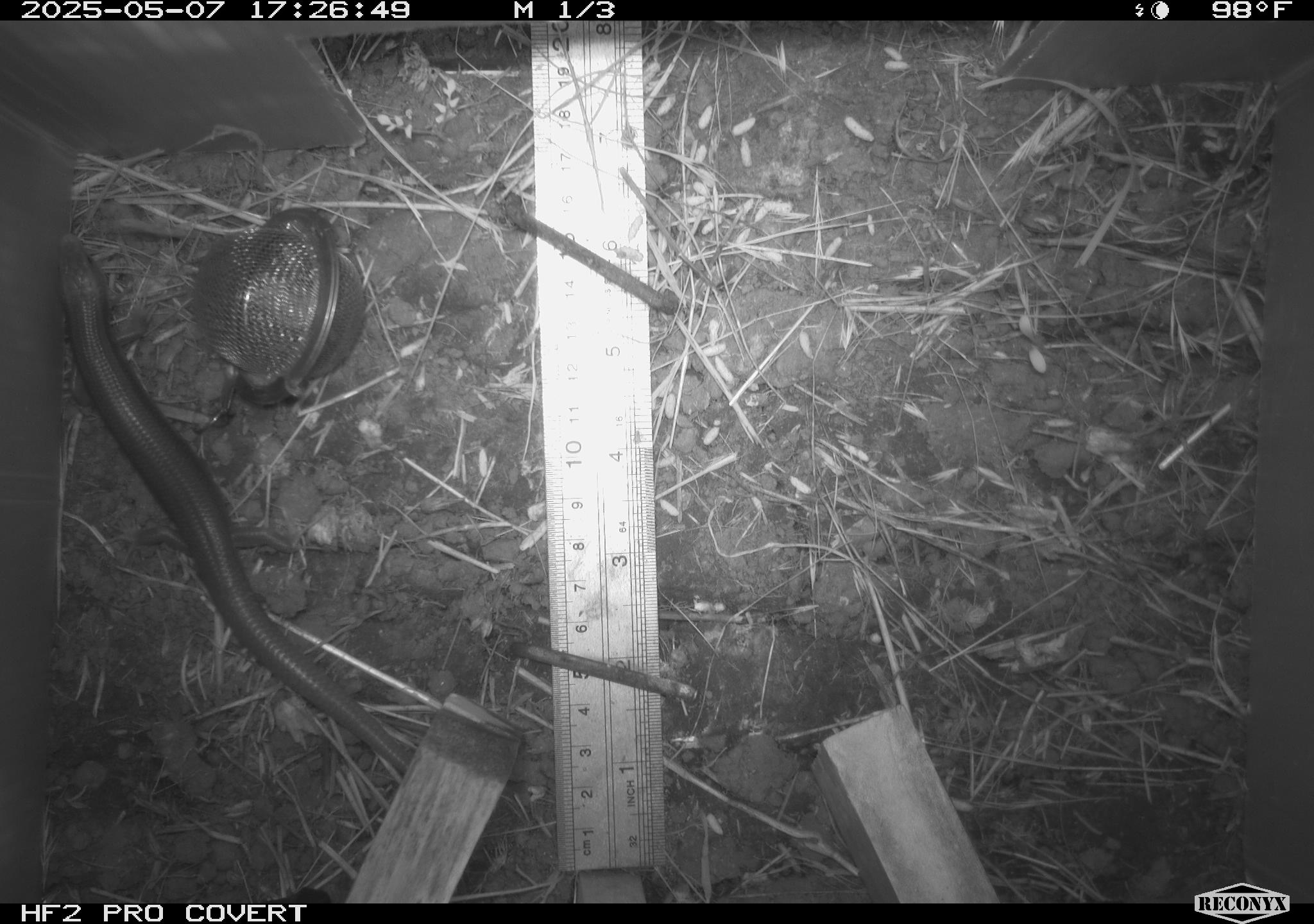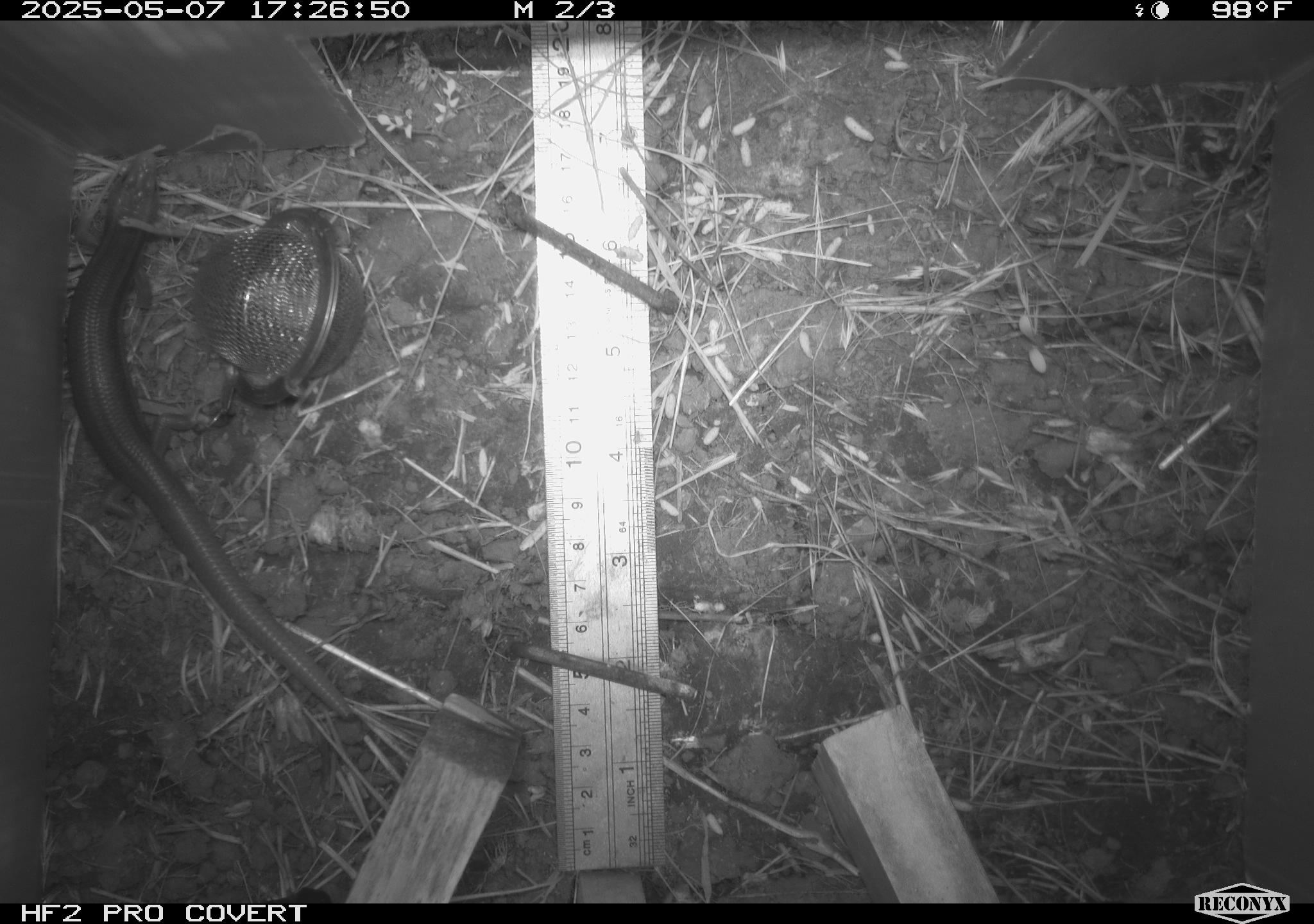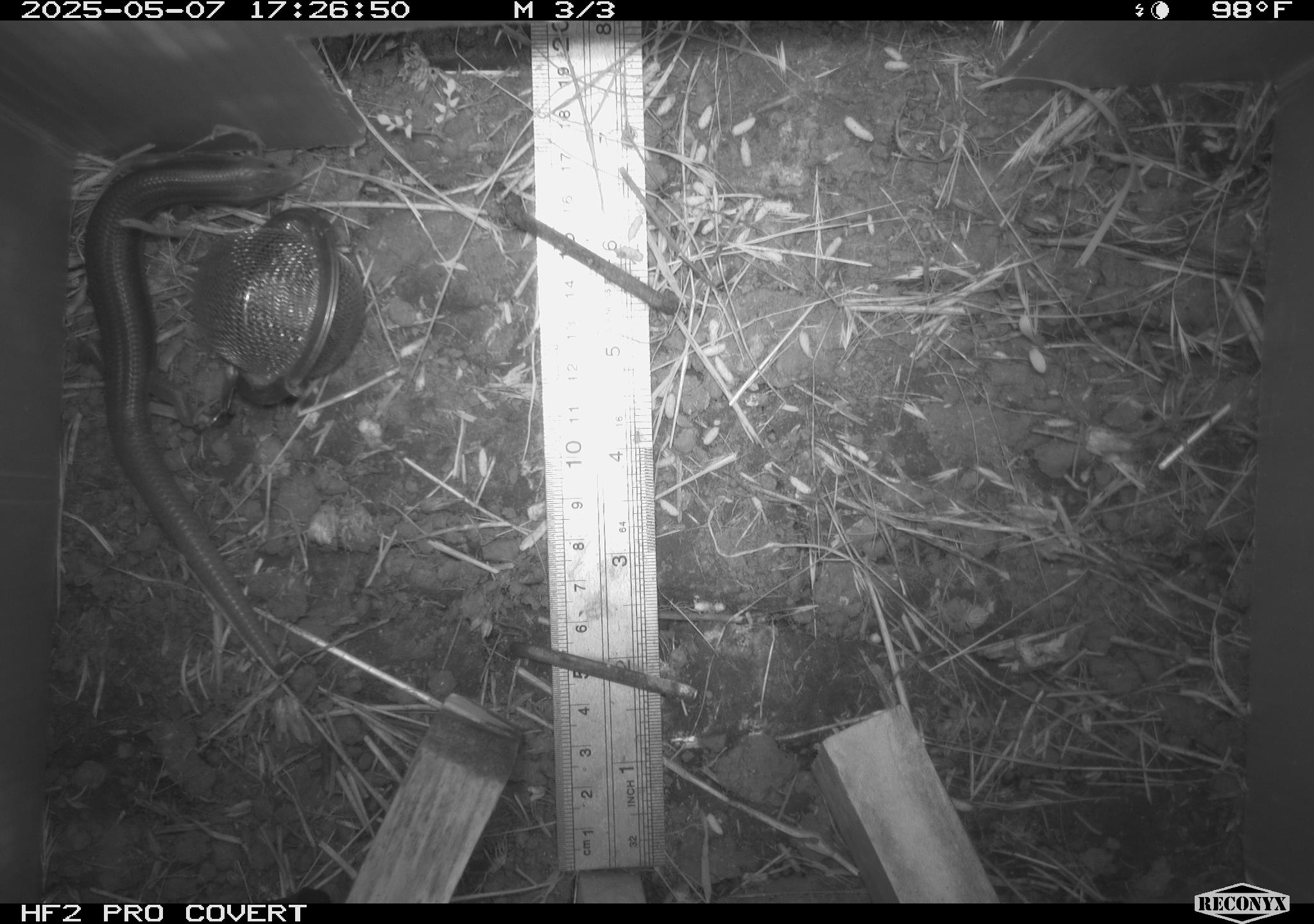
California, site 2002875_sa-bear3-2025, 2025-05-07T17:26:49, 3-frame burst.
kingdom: Animalia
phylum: Chordata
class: Reptilia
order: Squamata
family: Scincidae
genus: Plestiodon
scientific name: Plestiodon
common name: blue-tailed skinks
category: plestiodon species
Plestiodon species (blue-tailed skinks) (Plestiodon).